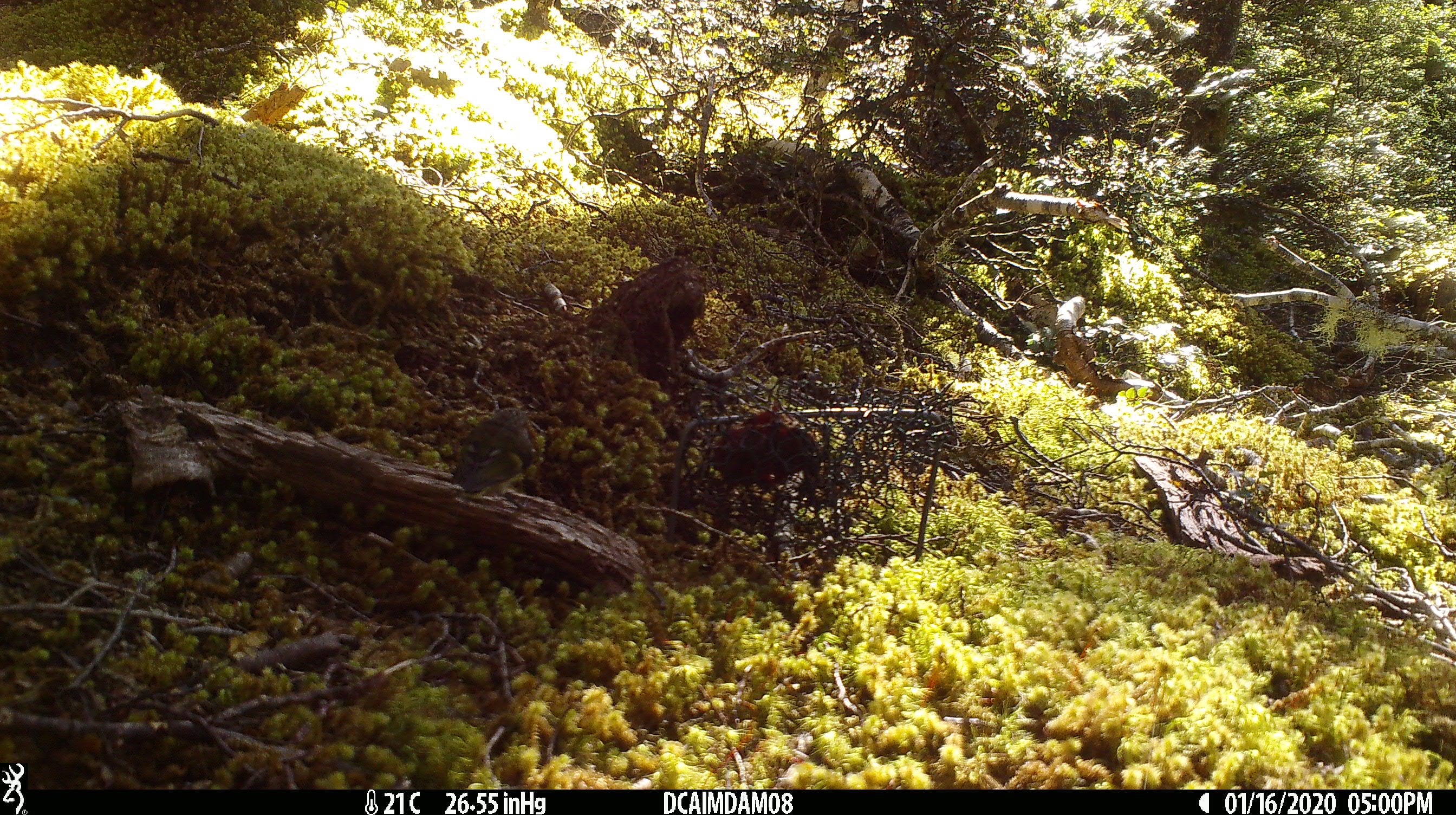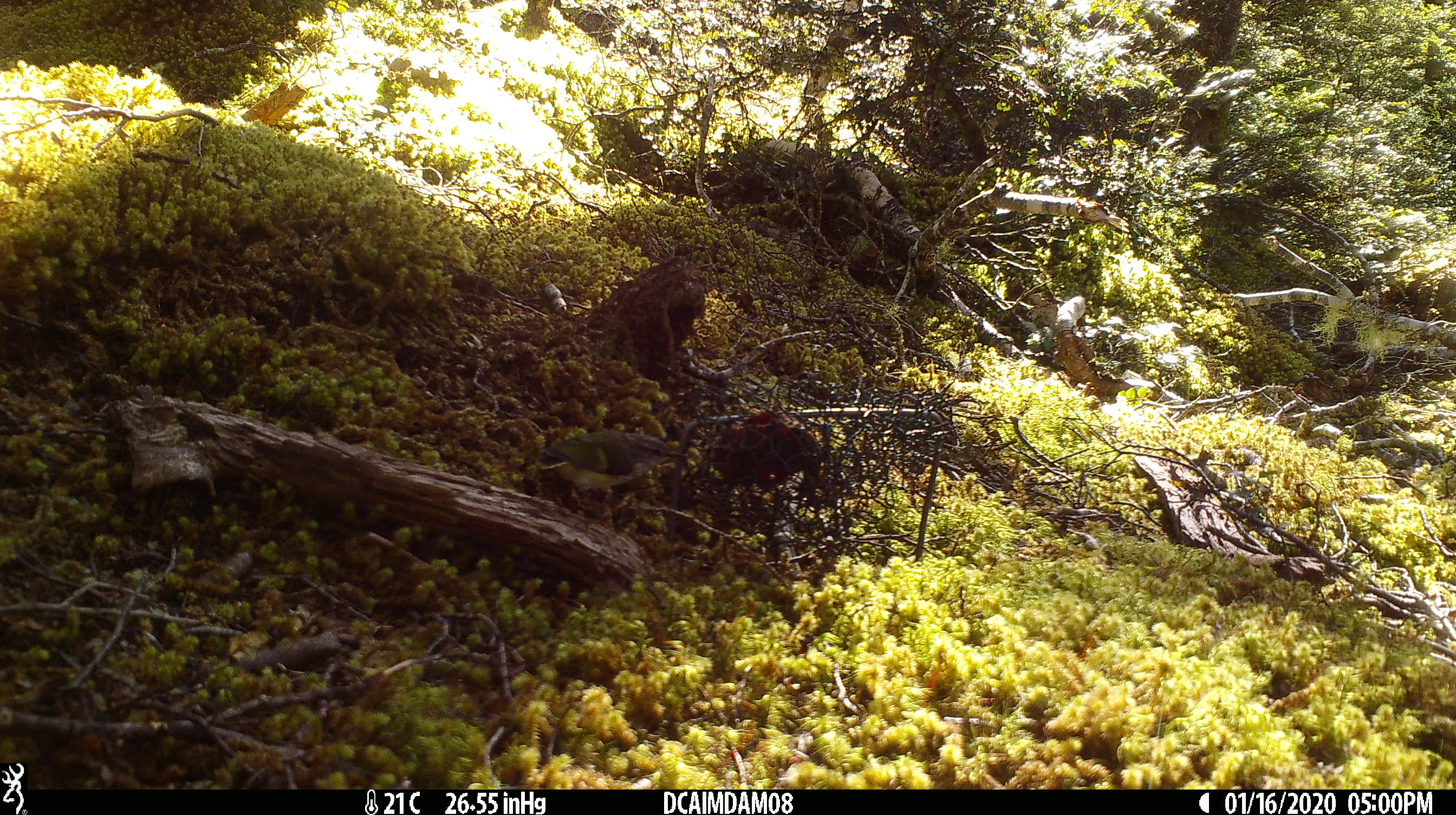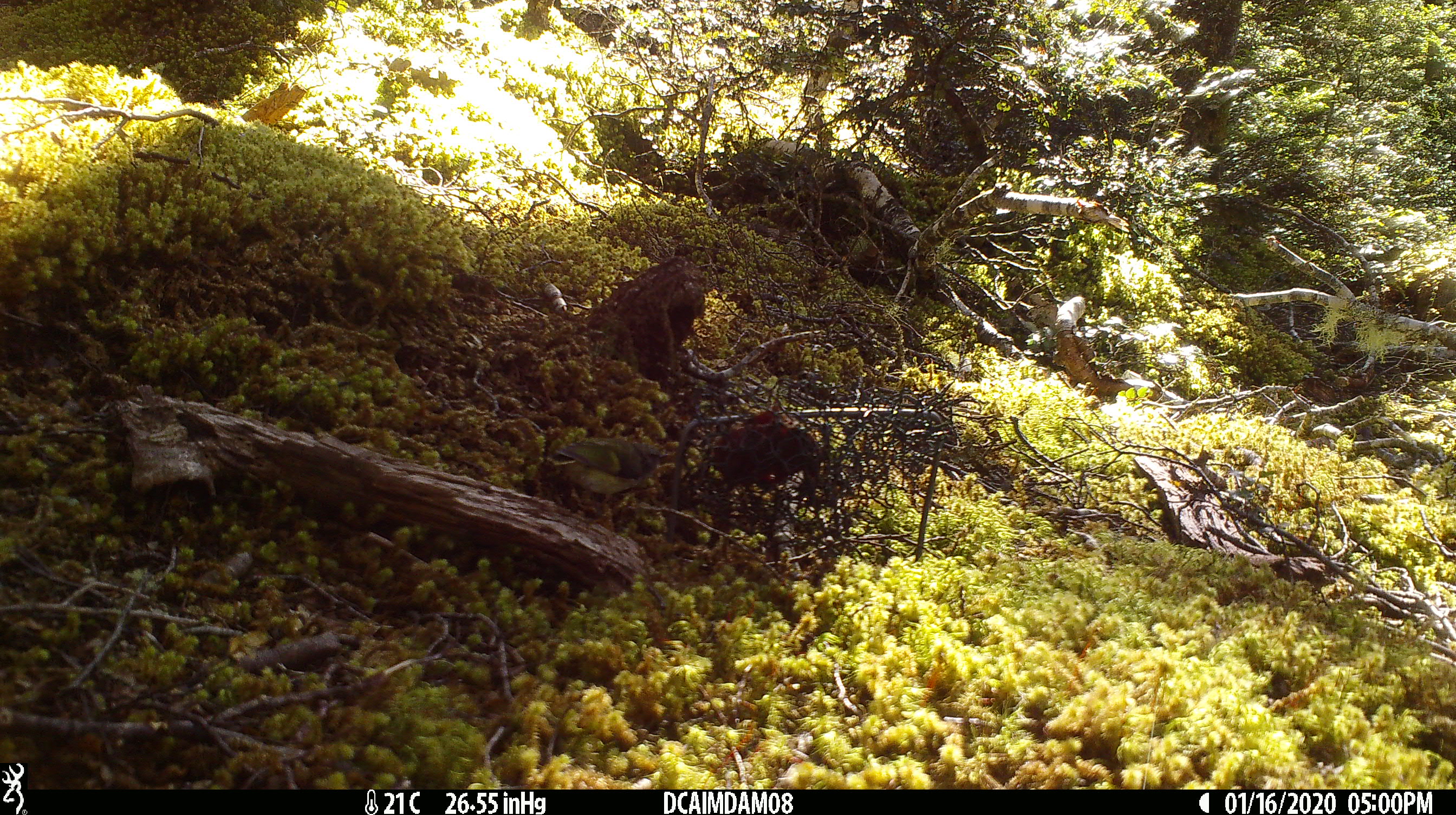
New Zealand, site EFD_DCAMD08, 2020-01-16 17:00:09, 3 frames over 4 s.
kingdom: Animalia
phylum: Chordata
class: Aves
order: Passeriformes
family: Acanthisittidae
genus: Acanthisitta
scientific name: Acanthisitta chloris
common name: rifleman